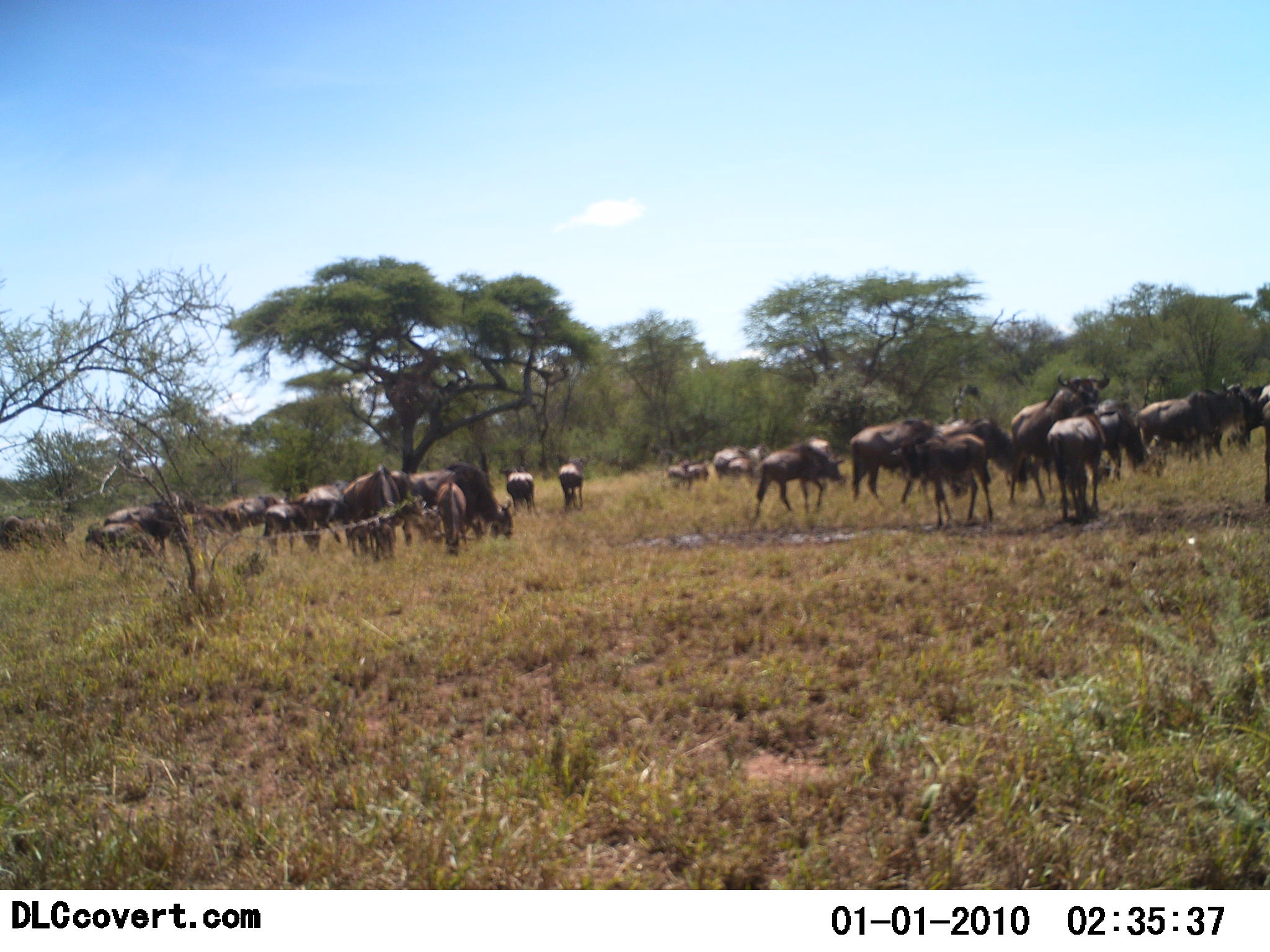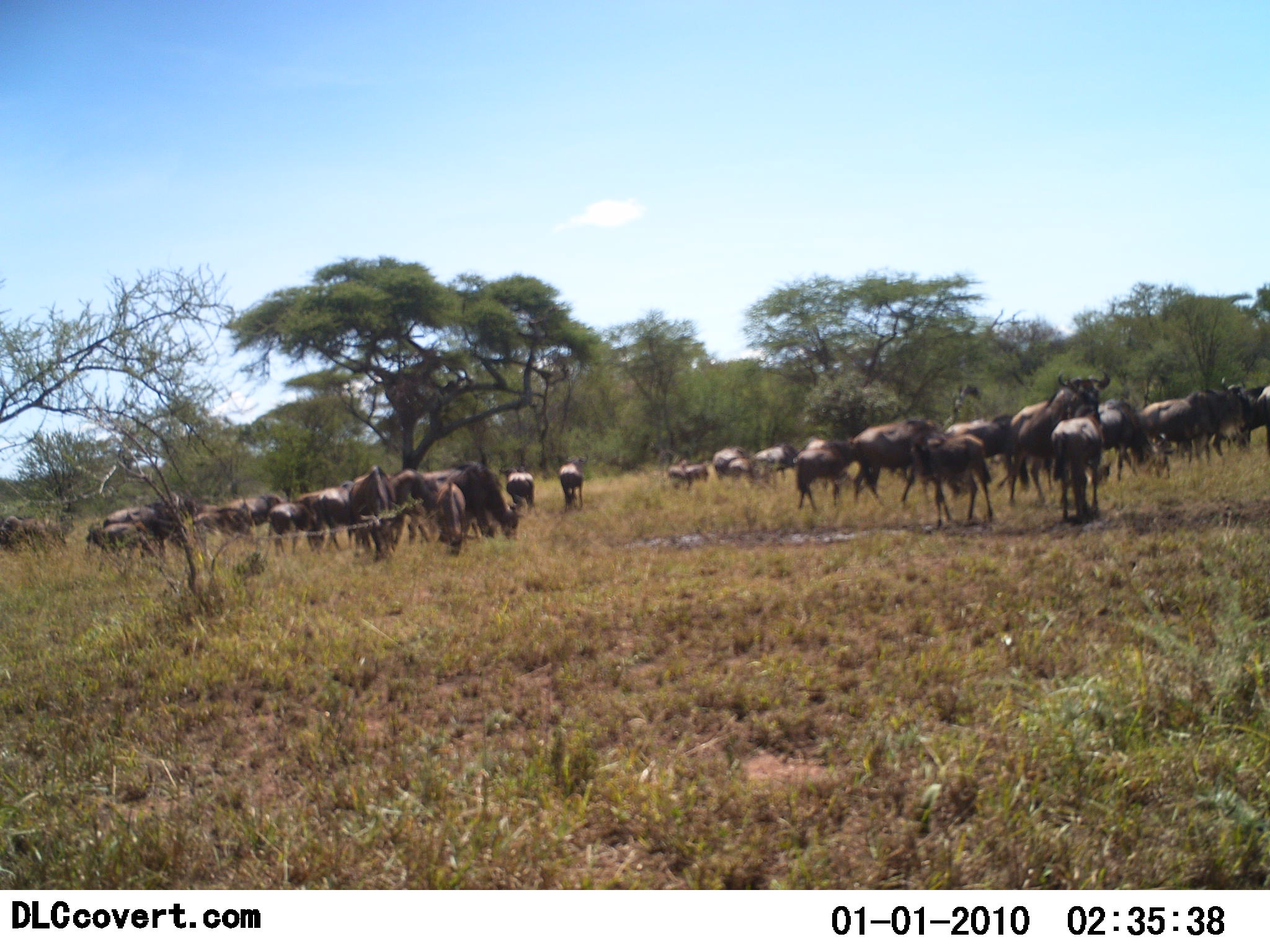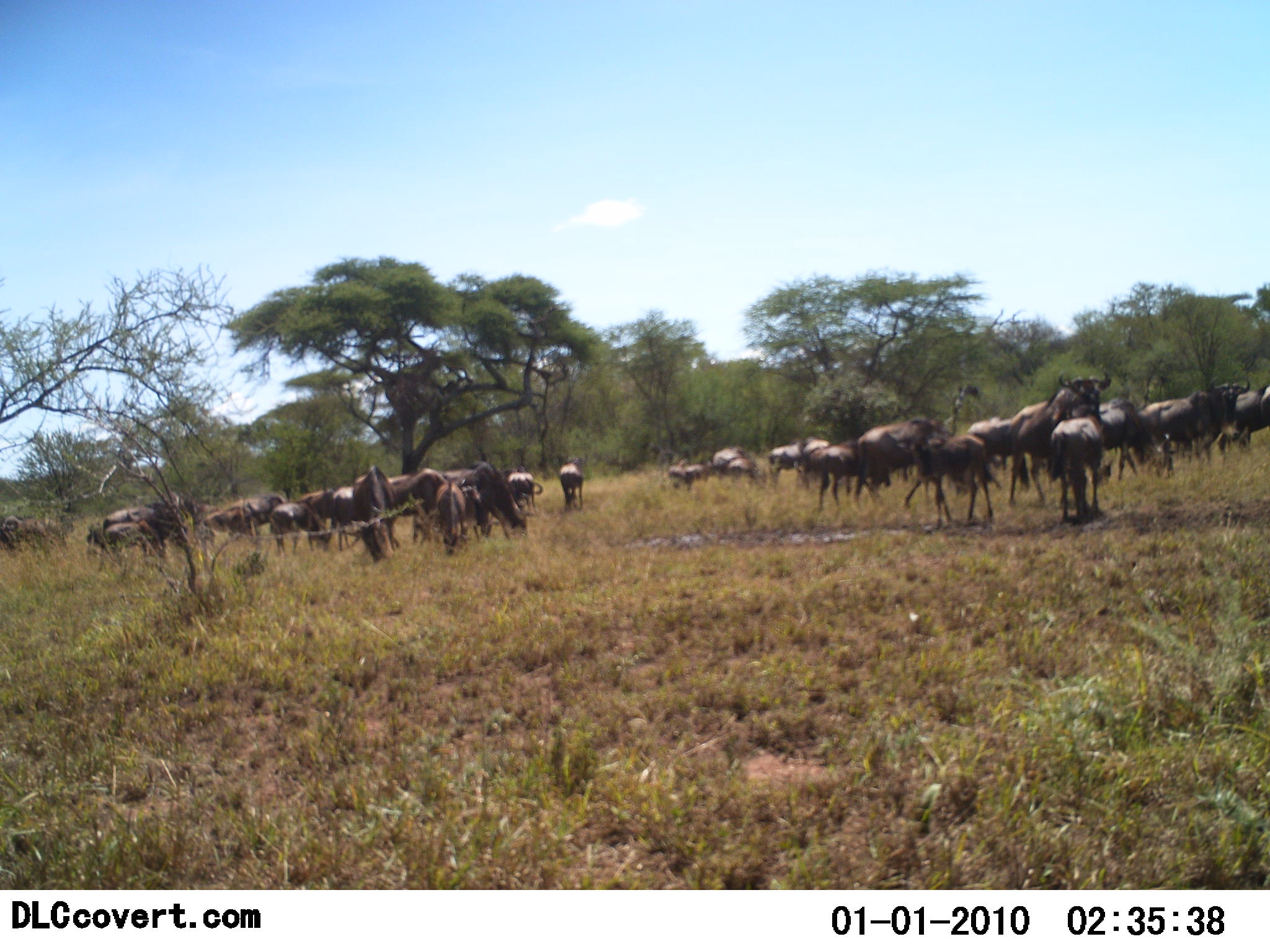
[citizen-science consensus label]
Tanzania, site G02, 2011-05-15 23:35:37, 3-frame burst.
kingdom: Animalia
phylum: Chordata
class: Mammalia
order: Artiodactyla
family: Bovidae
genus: Connochaetes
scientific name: Connochaetes taurinus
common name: blue wildebeest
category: wildebeest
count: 11-50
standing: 54%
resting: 0%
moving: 54%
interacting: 23%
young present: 8%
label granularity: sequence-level